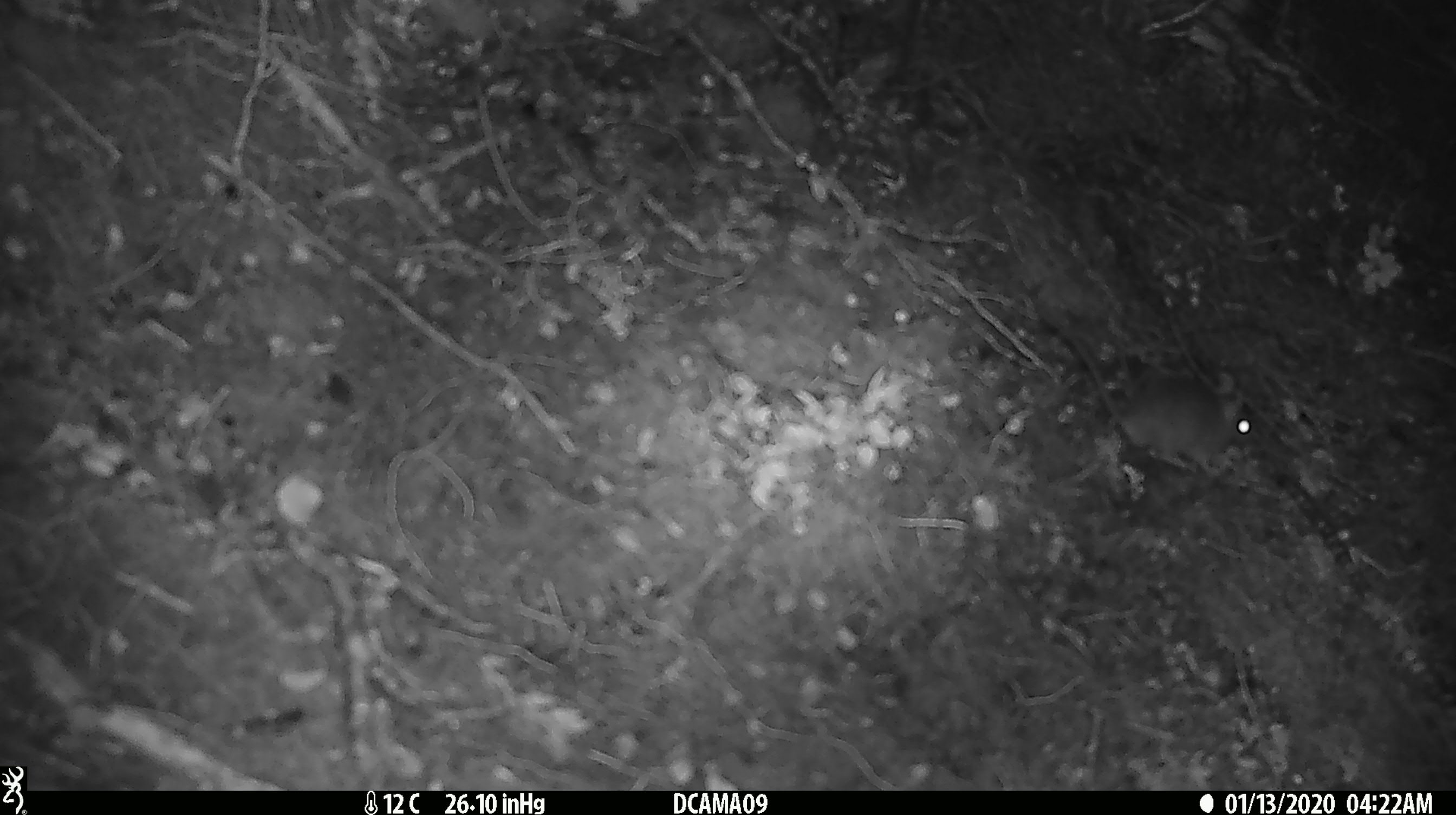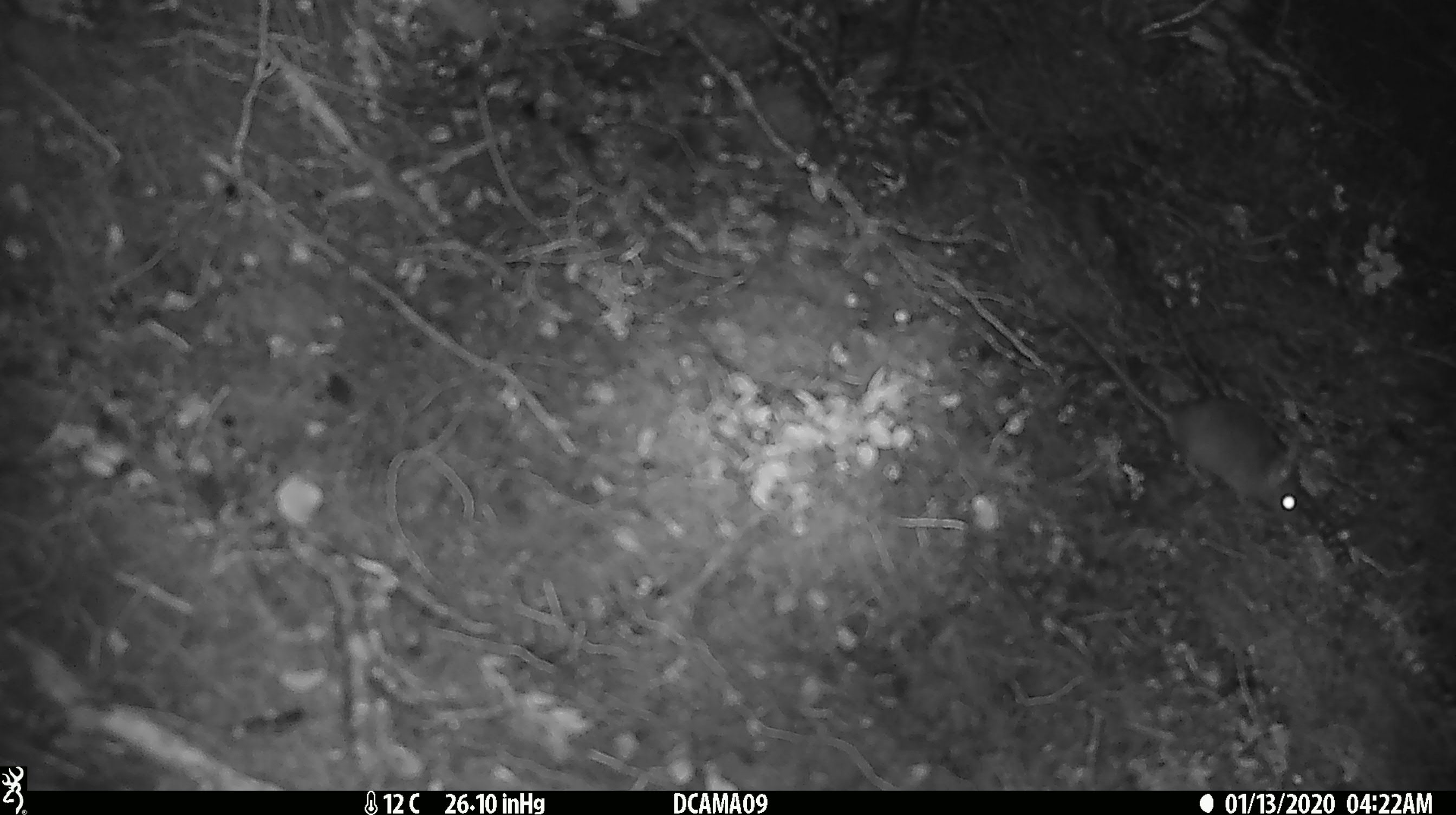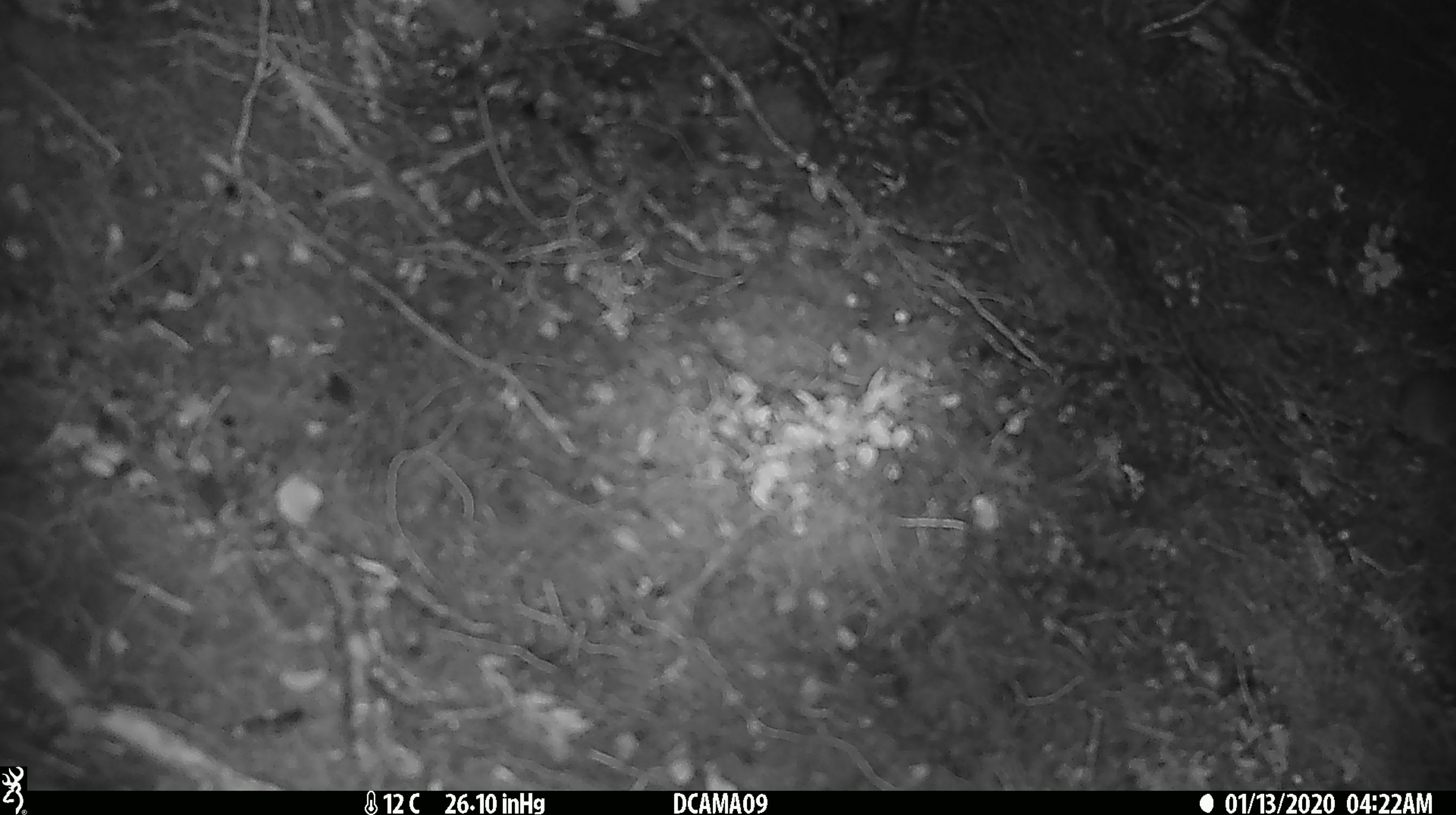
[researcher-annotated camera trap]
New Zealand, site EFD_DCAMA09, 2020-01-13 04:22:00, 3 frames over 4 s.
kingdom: Animalia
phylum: Chordata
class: Mammalia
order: Rodentia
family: Muridae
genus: Mus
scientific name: Mus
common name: mouse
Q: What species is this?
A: Mouse (Mus).